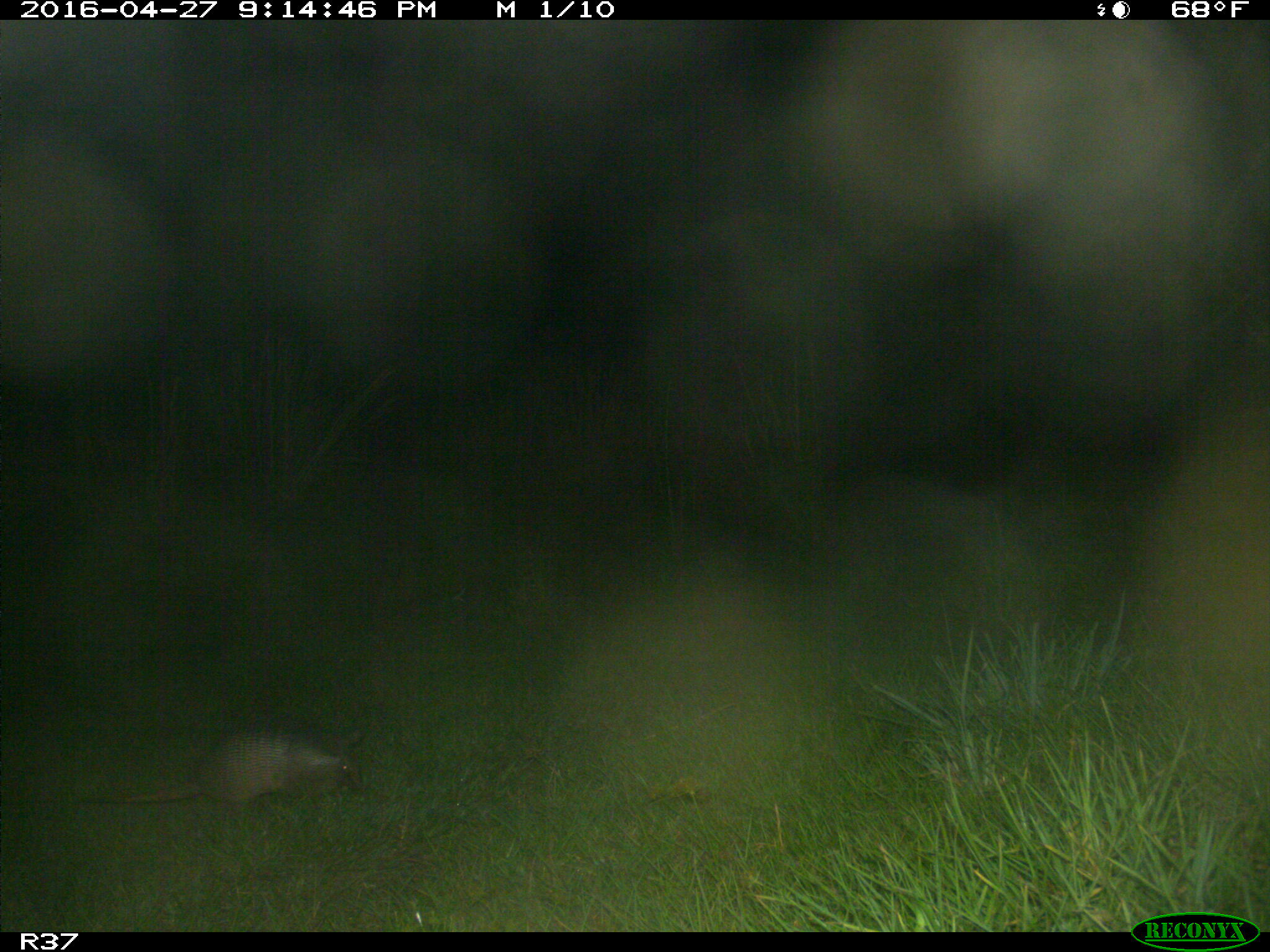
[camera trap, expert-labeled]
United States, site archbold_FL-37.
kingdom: Animalia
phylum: Chordata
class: Mammalia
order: Cingulata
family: Dasypodidae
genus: Dasypus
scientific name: Dasypus novemcinctus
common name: nine-banded armadillo